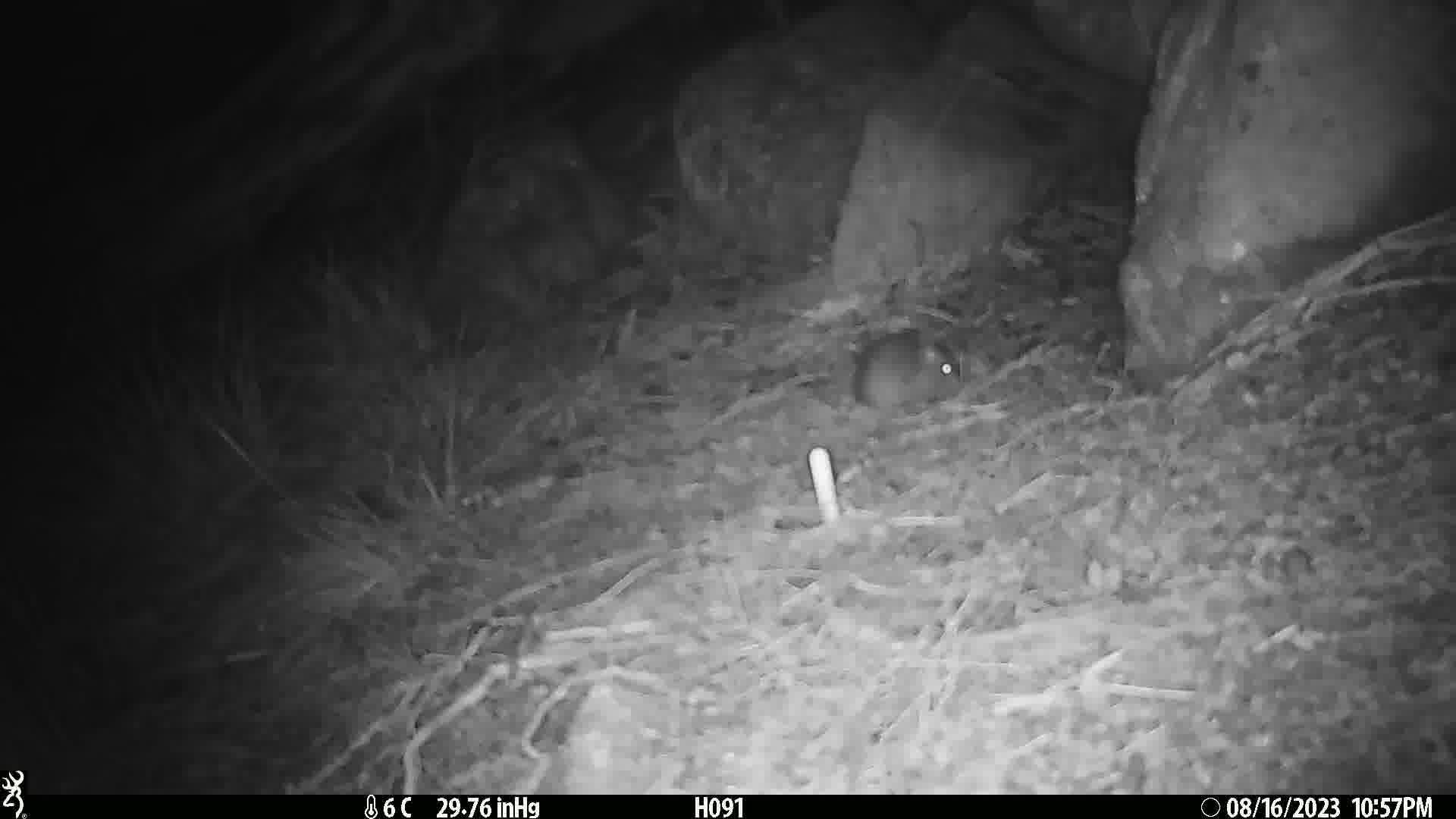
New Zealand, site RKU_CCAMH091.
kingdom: Animalia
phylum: Chordata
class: Mammalia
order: Rodentia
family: Muridae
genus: Rattus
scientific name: Rattus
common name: rat